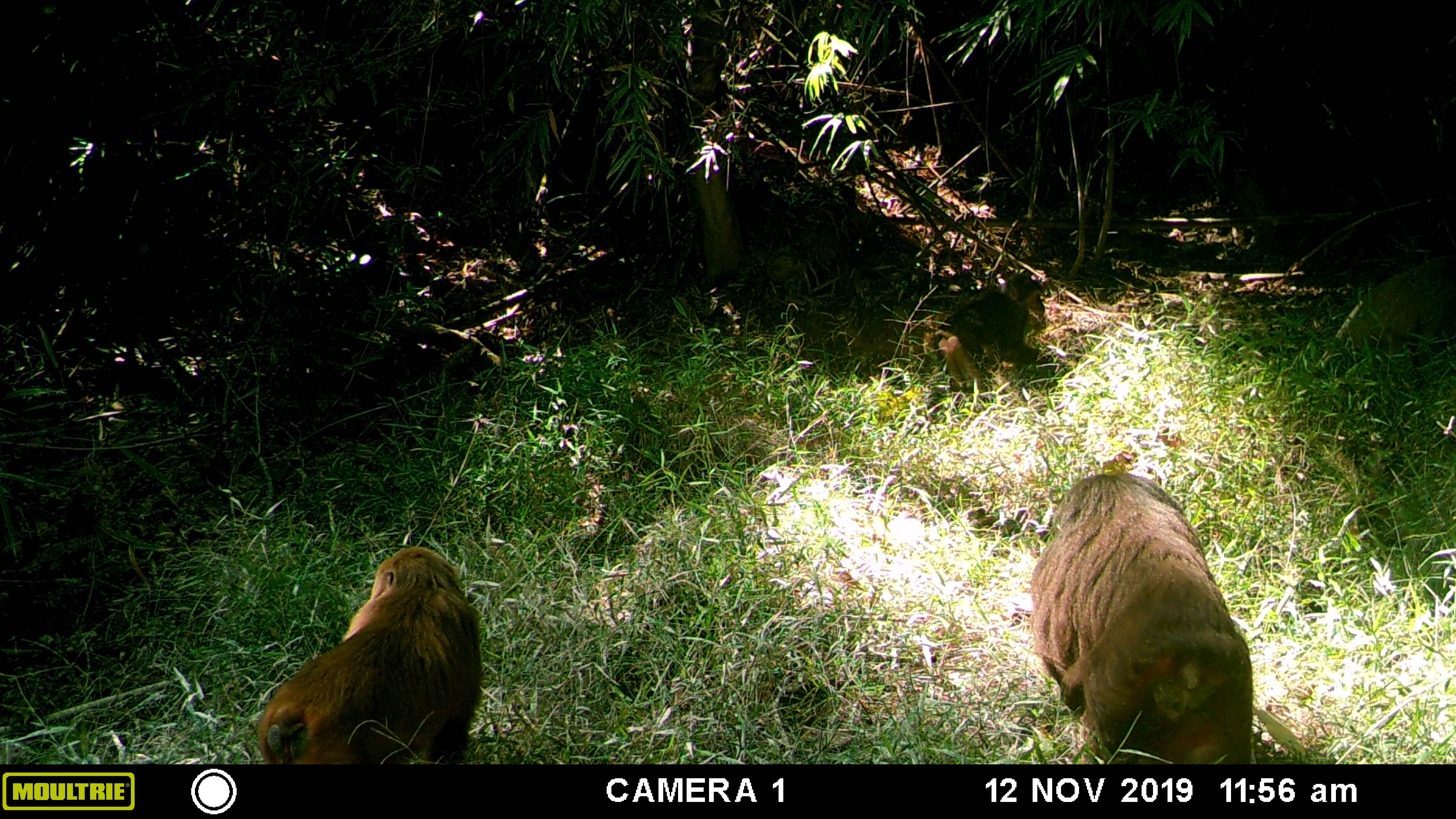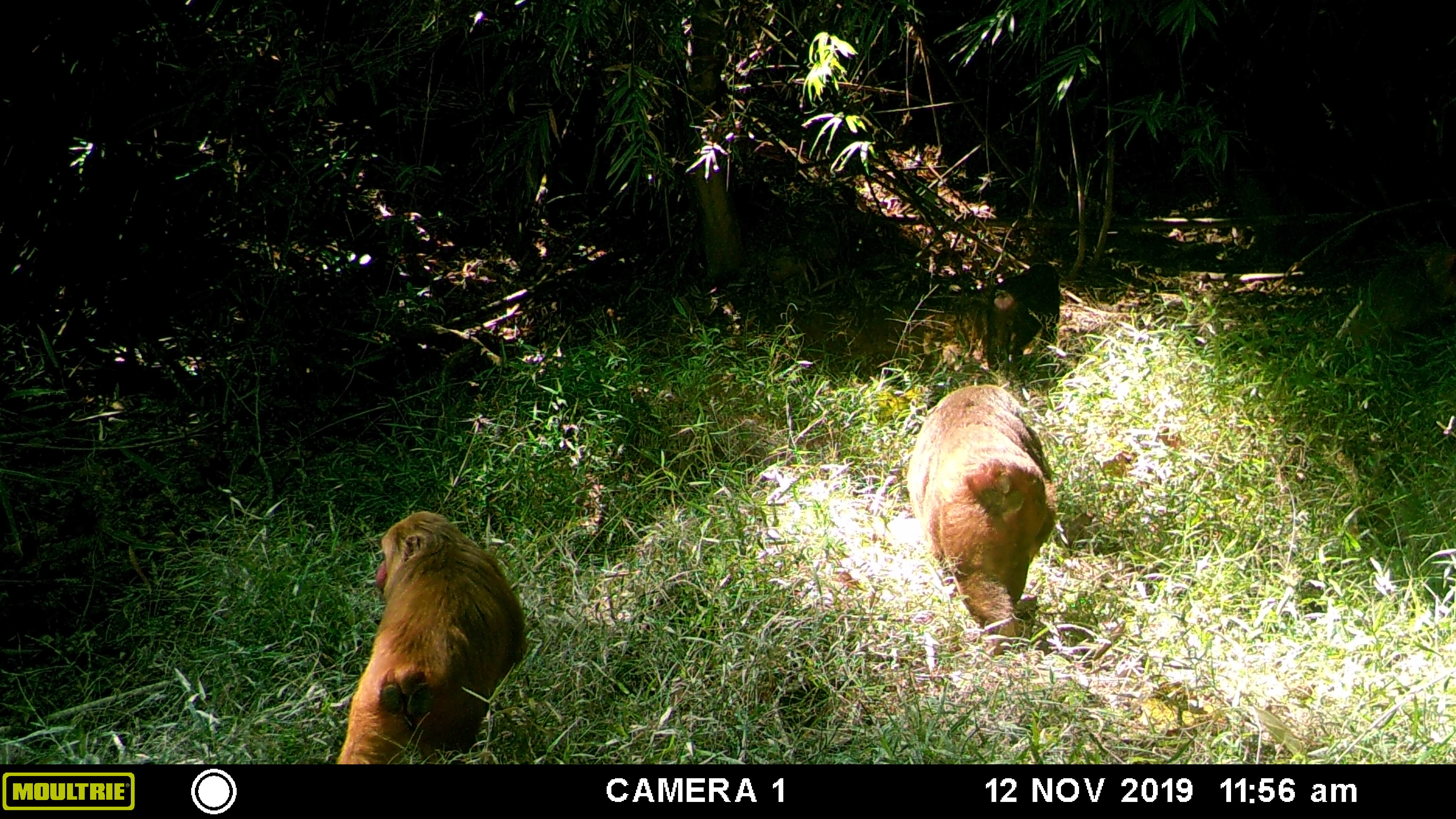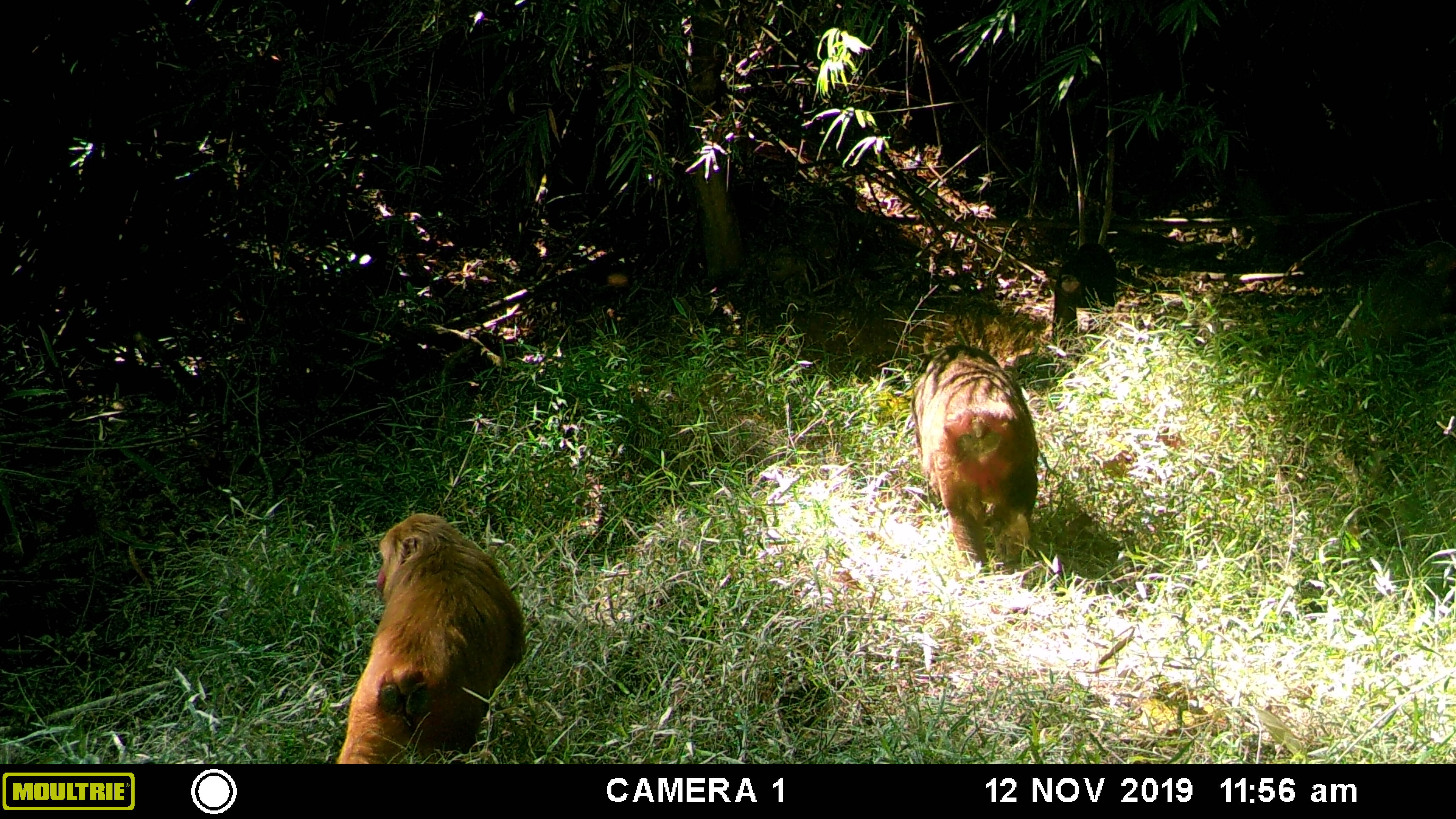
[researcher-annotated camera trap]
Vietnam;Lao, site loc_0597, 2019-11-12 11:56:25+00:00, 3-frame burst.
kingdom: Animalia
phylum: Chordata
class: Mammalia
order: Primates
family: Cercopithecidae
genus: Macaca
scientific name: Macaca arctoides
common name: stump-tailed macaque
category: stump tailed macaque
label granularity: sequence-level